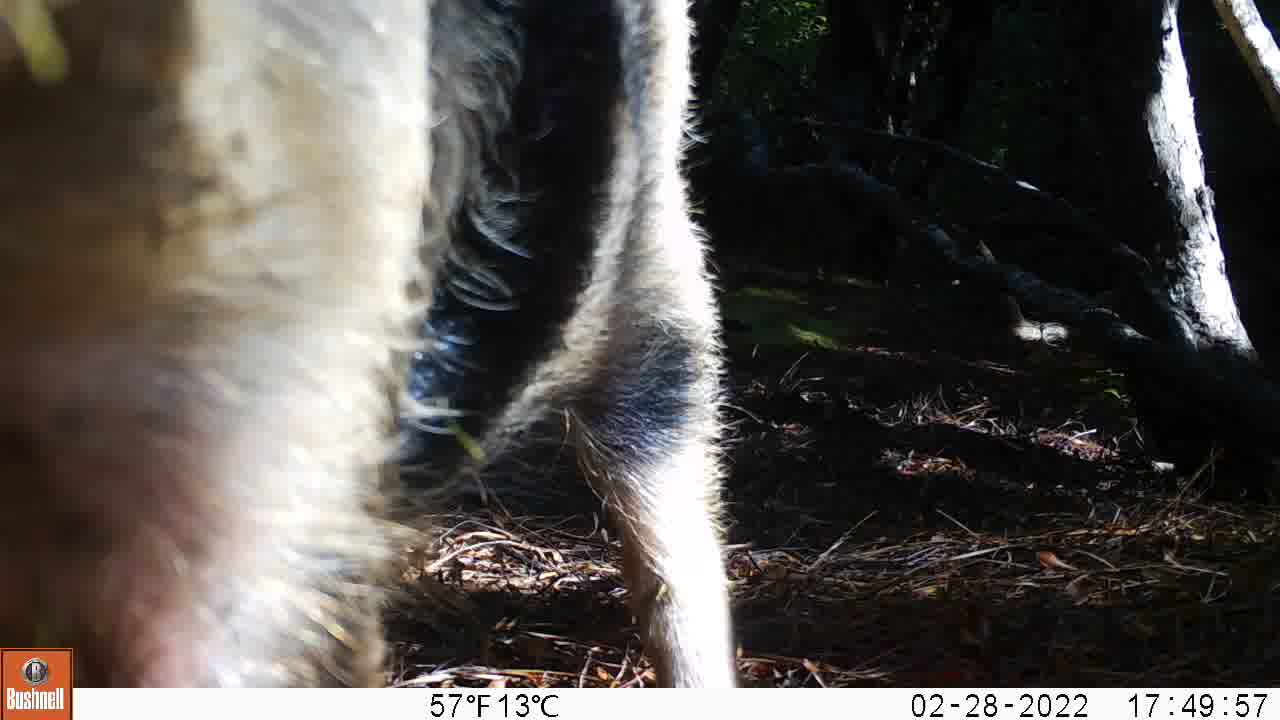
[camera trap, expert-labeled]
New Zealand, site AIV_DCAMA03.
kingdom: Animalia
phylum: Chordata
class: Mammalia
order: Artiodactyla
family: Suidae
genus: Sus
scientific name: Sus scrofa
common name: pig